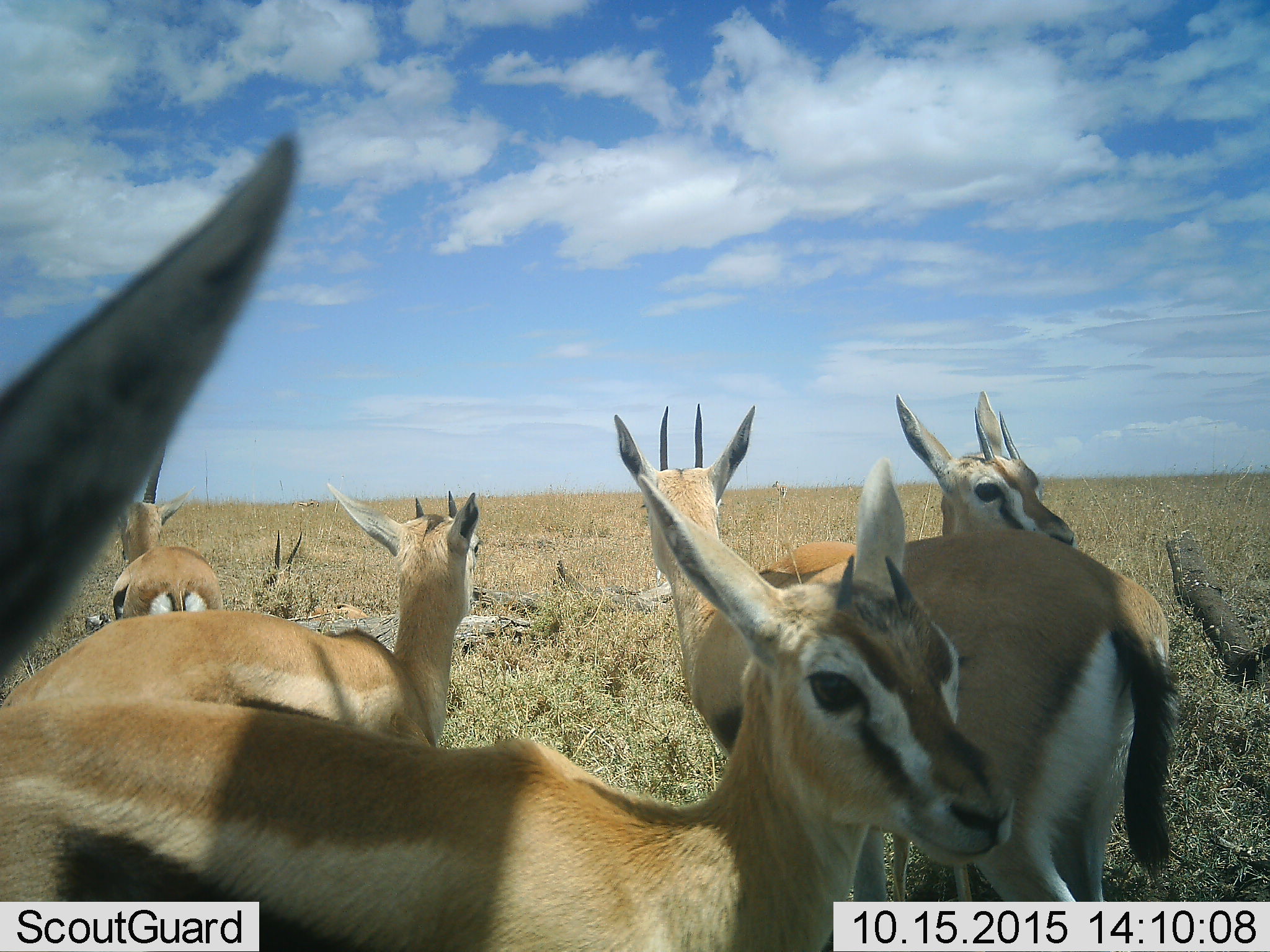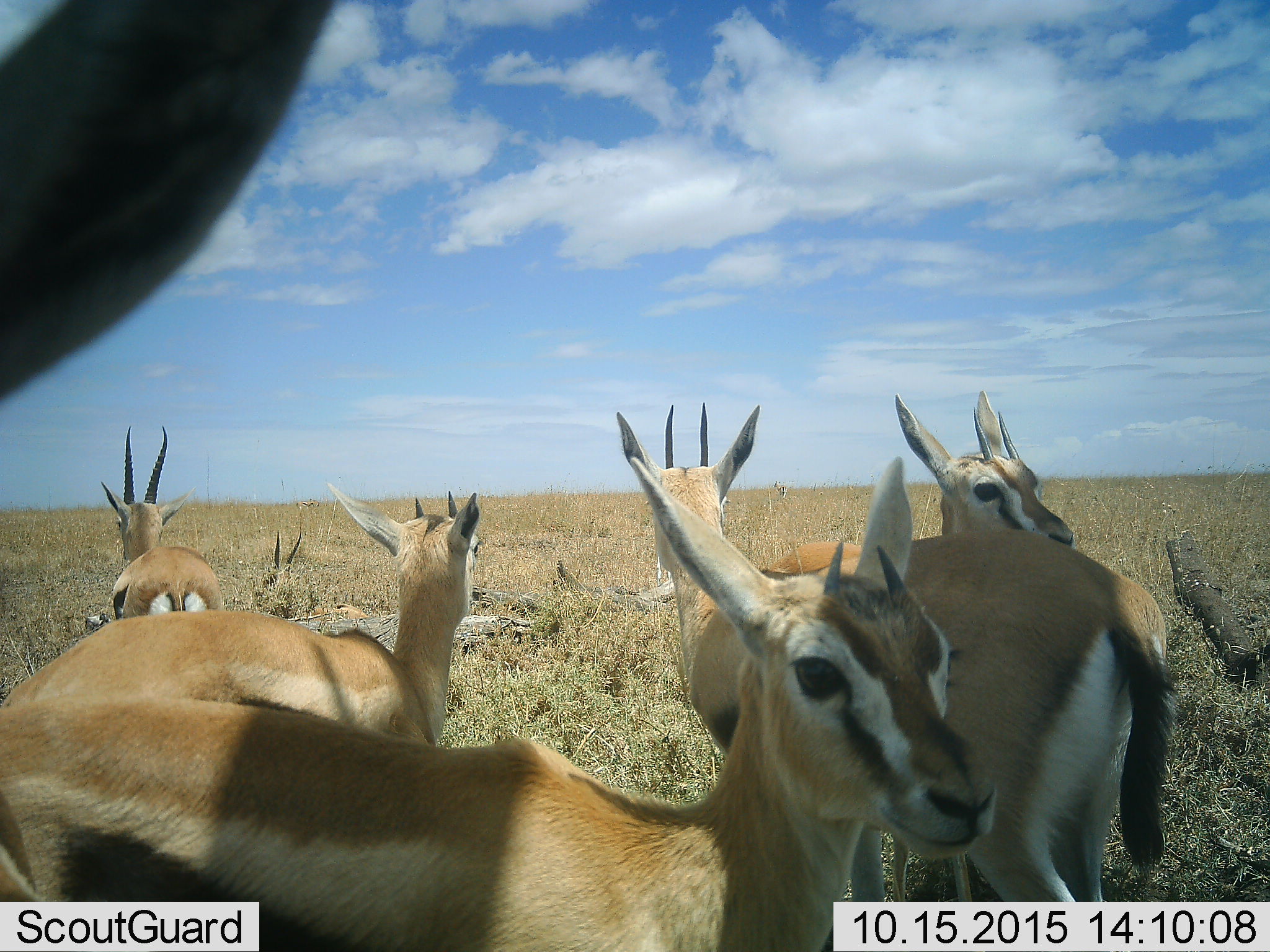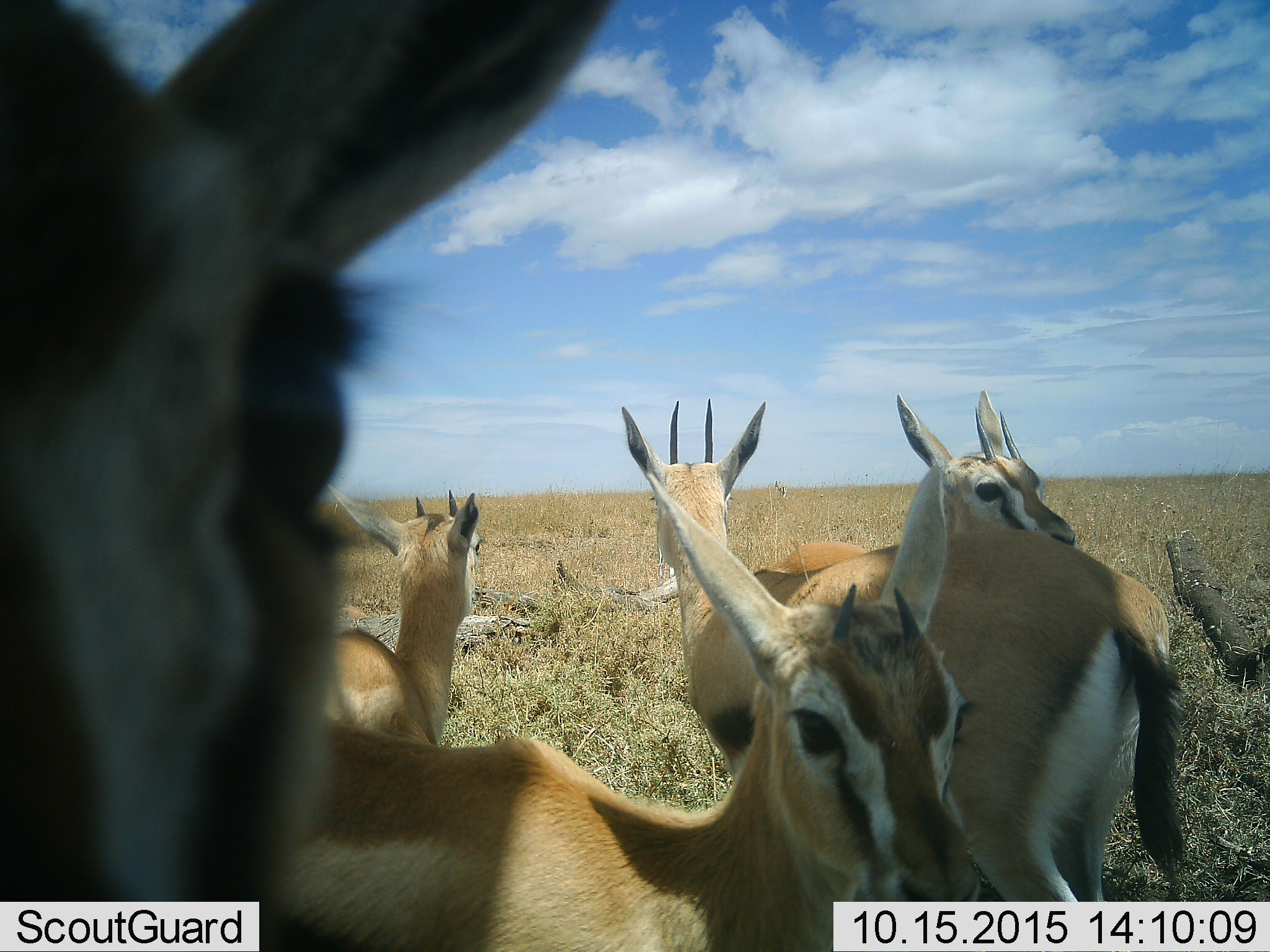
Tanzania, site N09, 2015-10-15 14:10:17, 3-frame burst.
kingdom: Animalia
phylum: Chordata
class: Mammalia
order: Artiodactyla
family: Bovidae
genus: Eudorcas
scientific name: Eudorcas thomsonii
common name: thomson's gazelle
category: gazellethomsons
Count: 7.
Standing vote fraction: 50%.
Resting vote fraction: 33%.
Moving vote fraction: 33%.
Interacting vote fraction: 17%.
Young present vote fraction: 50%.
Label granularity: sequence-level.